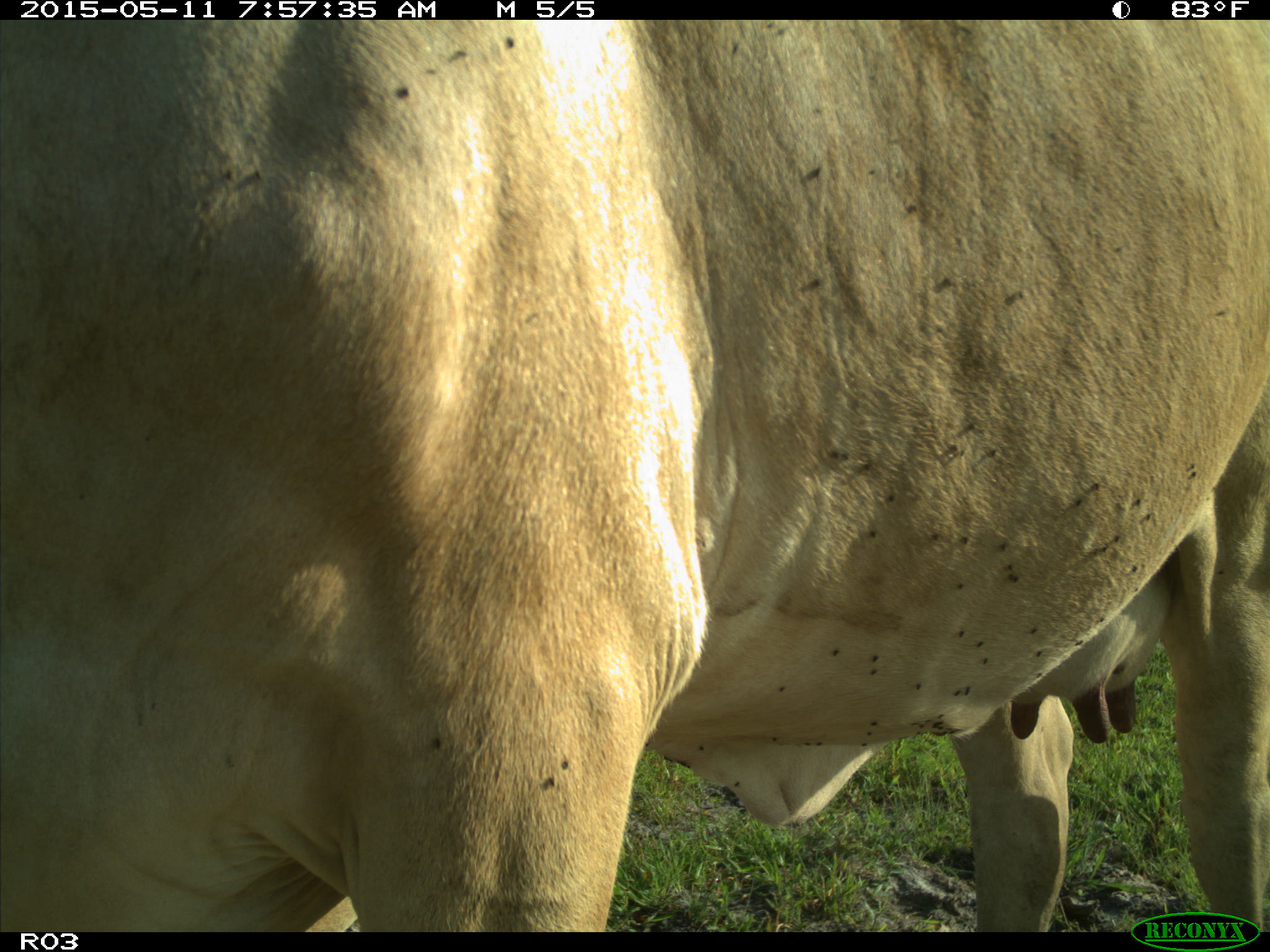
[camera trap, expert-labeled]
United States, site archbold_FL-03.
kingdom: Animalia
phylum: Chordata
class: Mammalia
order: Artiodactyla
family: Bovidae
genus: Bos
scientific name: Bos taurus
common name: domestic cow